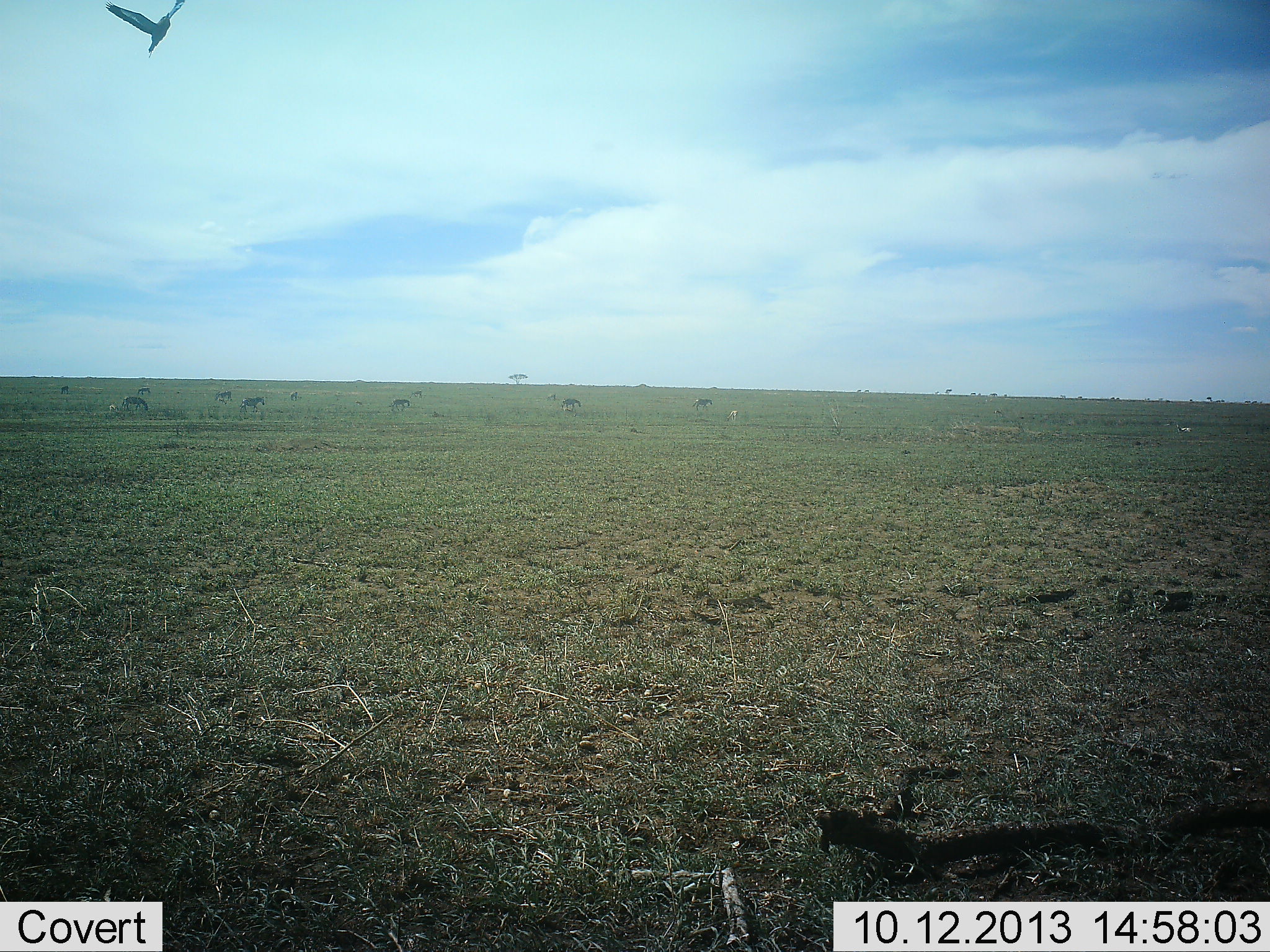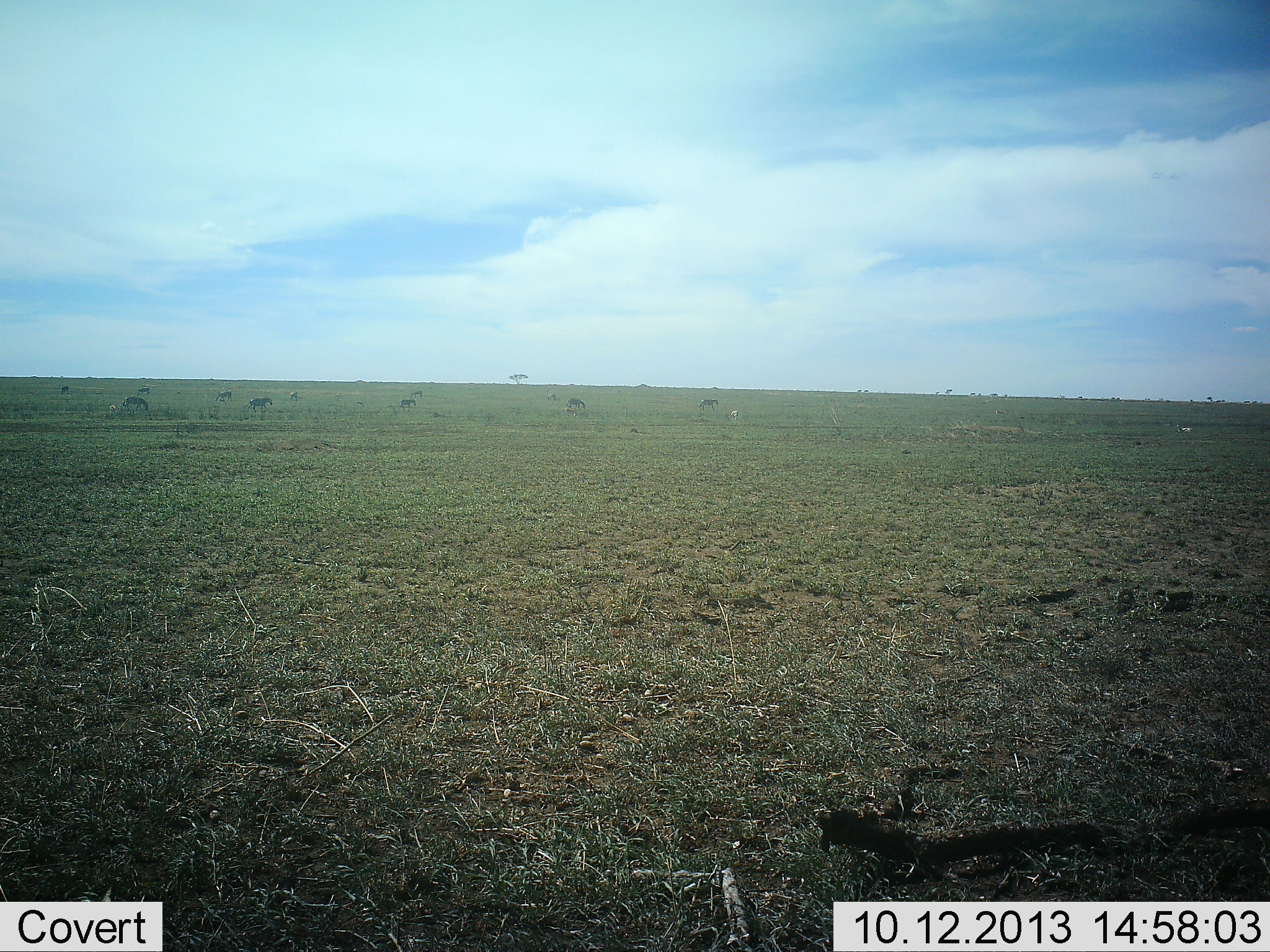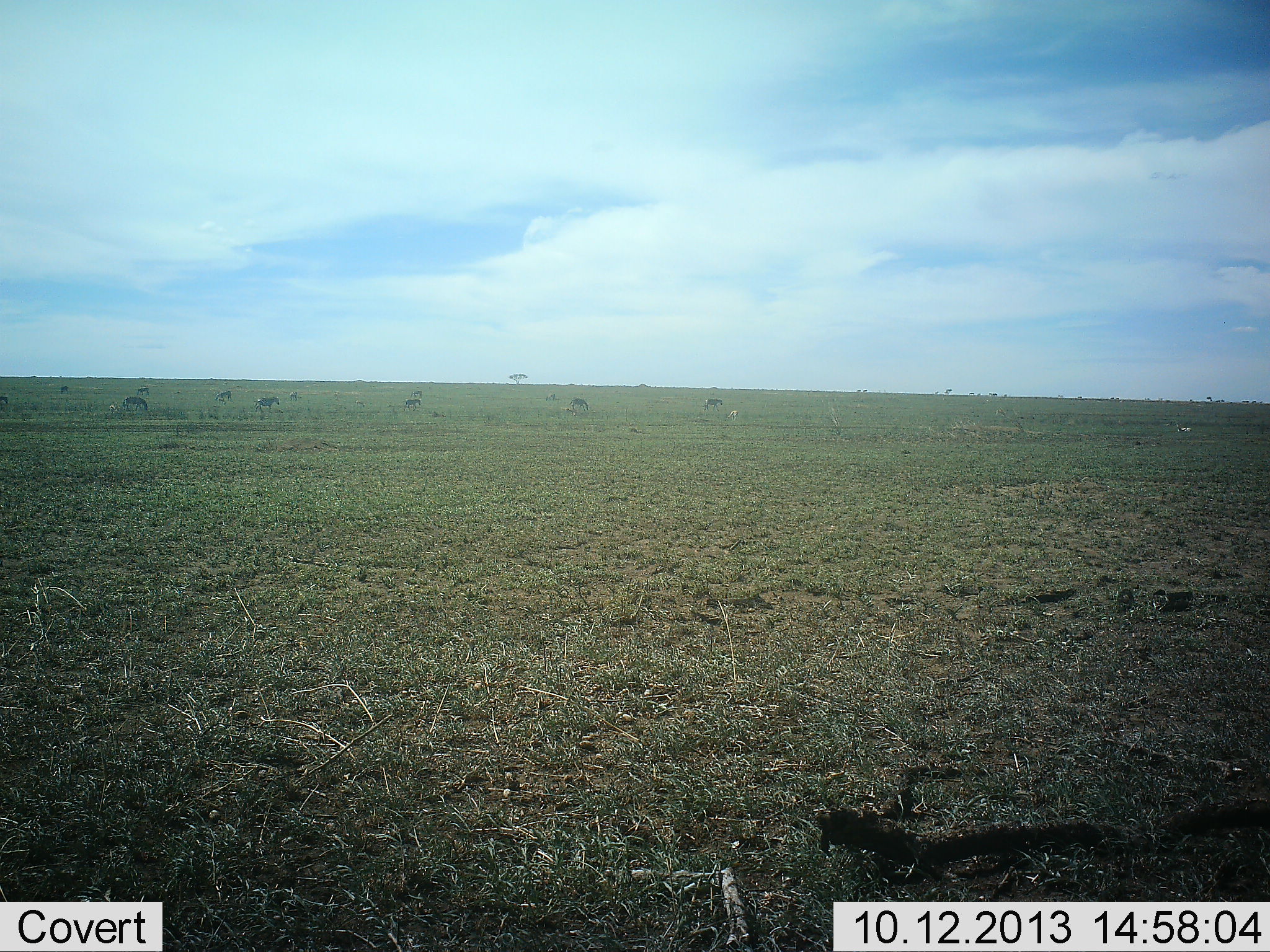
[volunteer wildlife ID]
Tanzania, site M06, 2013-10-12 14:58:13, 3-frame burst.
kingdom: Animalia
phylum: Chordata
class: Aves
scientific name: Aves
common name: bird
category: otherbird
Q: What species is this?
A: Otherbird (bird) (Aves).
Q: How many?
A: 1.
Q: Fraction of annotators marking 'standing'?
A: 0%.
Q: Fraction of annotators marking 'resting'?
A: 0%.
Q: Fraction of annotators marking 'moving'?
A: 100%.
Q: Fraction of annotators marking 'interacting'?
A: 0%.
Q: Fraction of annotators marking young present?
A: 0%.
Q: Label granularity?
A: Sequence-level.